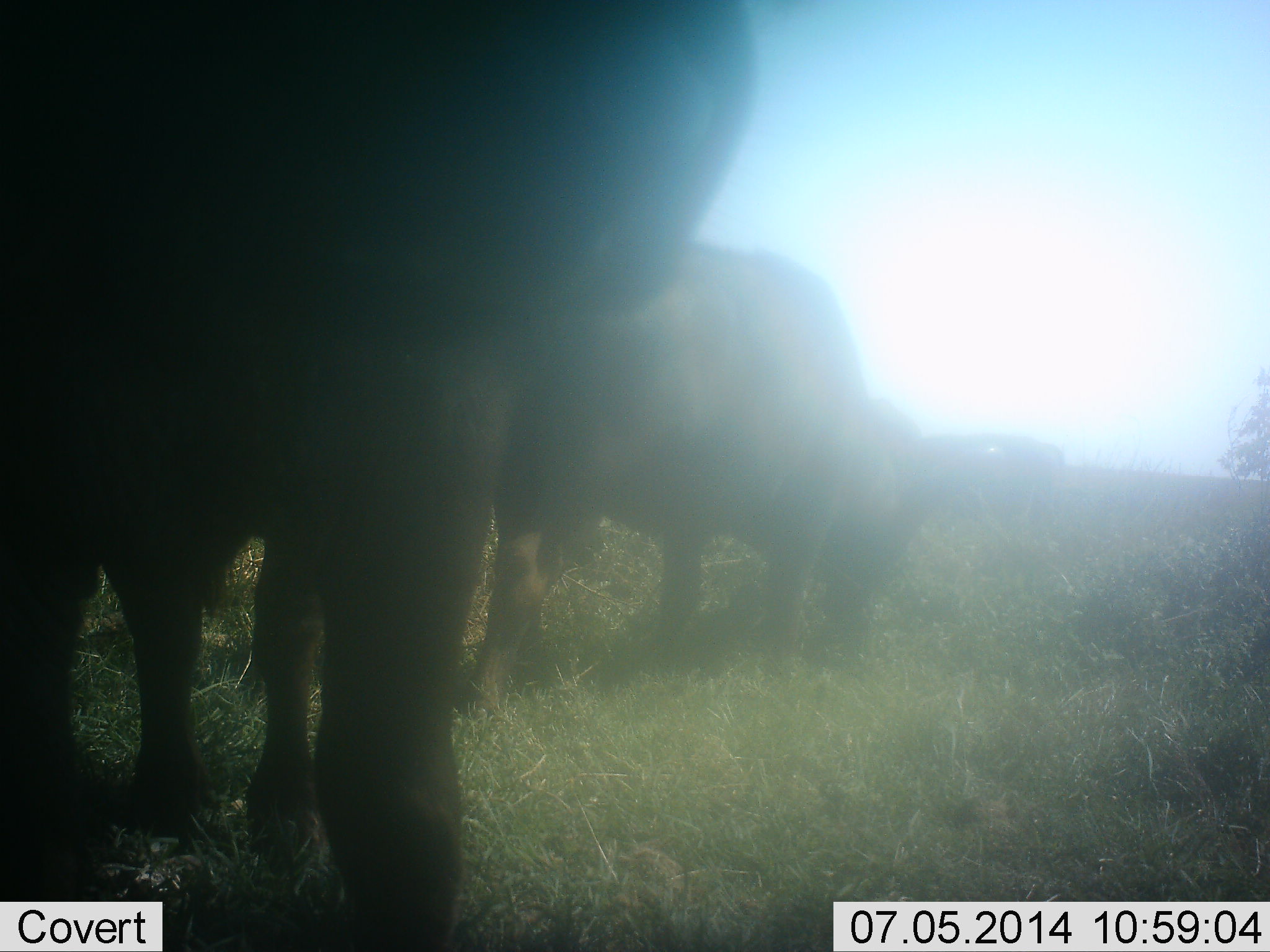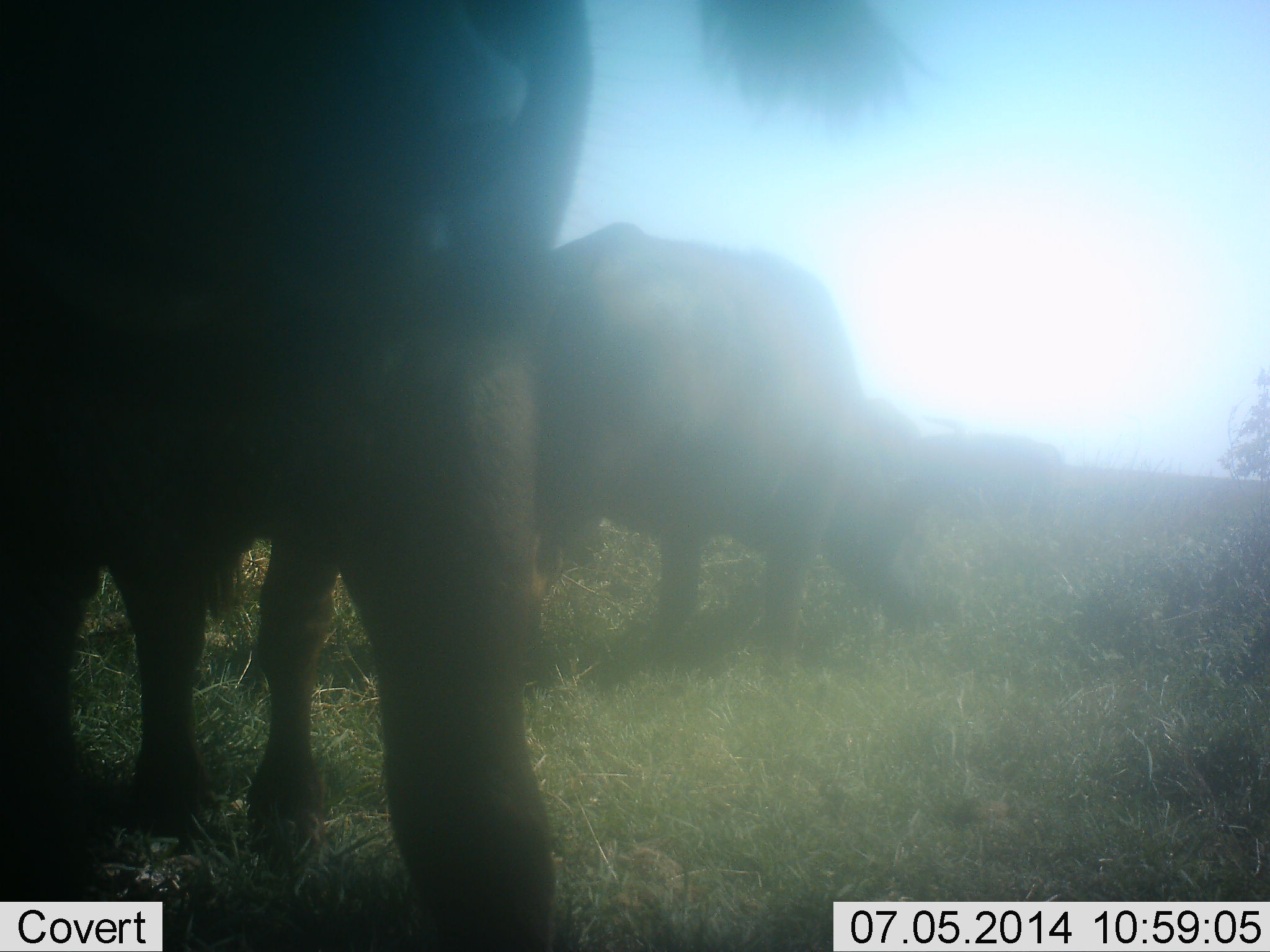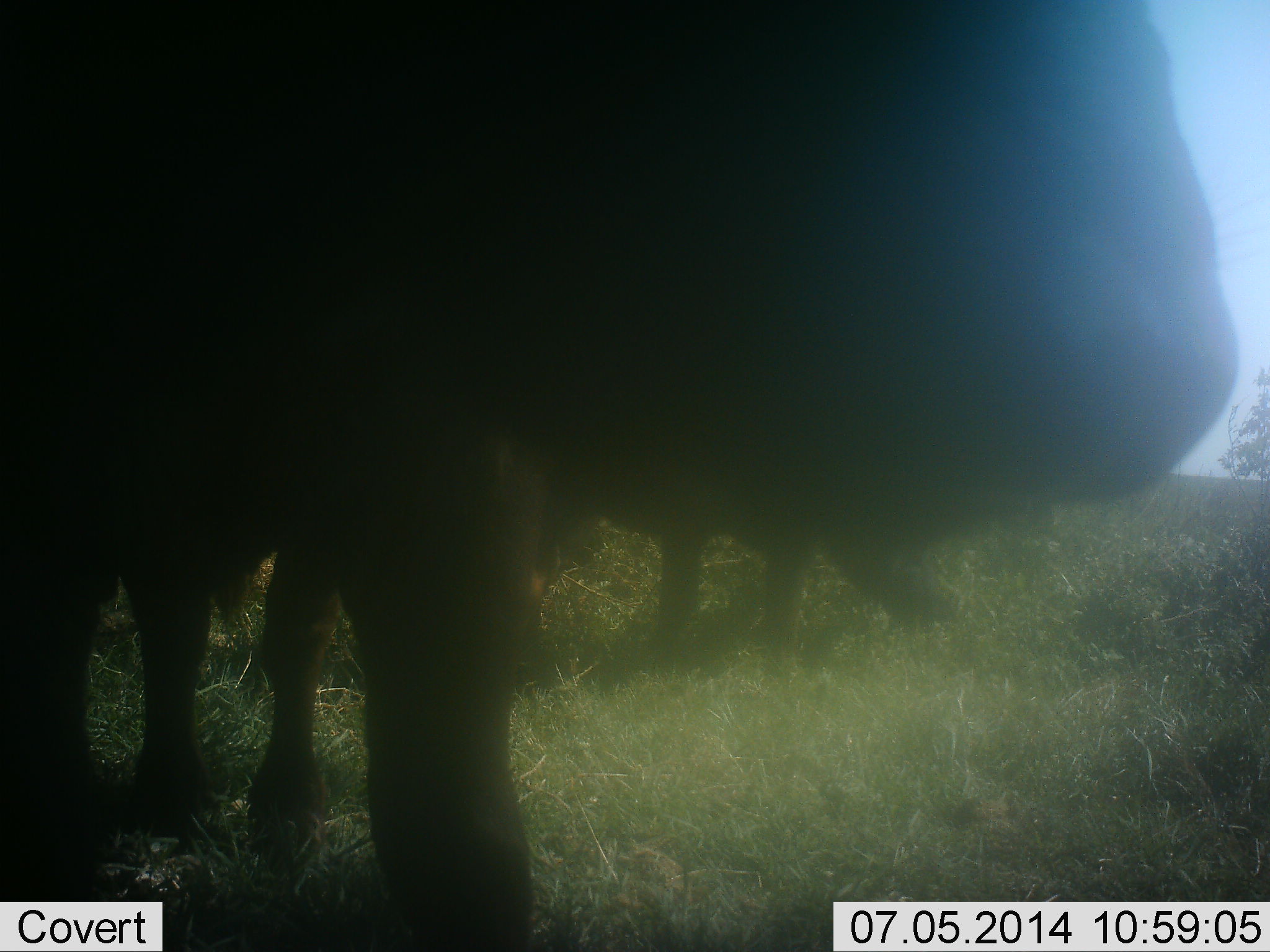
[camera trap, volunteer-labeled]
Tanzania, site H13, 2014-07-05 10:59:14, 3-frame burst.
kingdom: Animalia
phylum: Chordata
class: Mammalia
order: Artiodactyla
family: Bovidae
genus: Syncerus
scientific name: Syncerus caffer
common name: cape buffalo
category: buffalo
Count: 2.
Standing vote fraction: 60%.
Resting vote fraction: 0%.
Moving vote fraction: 10%.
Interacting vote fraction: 0%.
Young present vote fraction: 0%.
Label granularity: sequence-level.